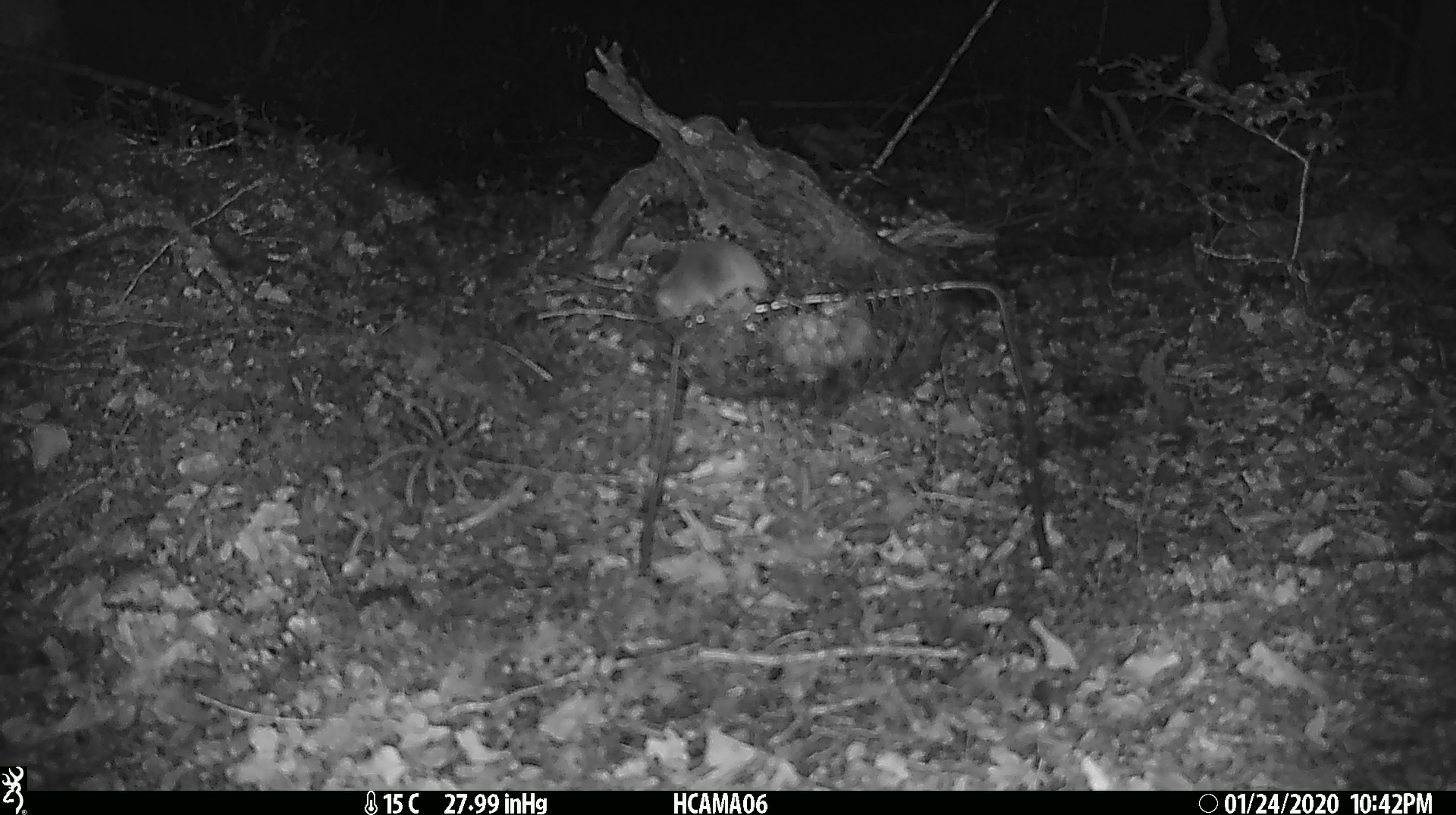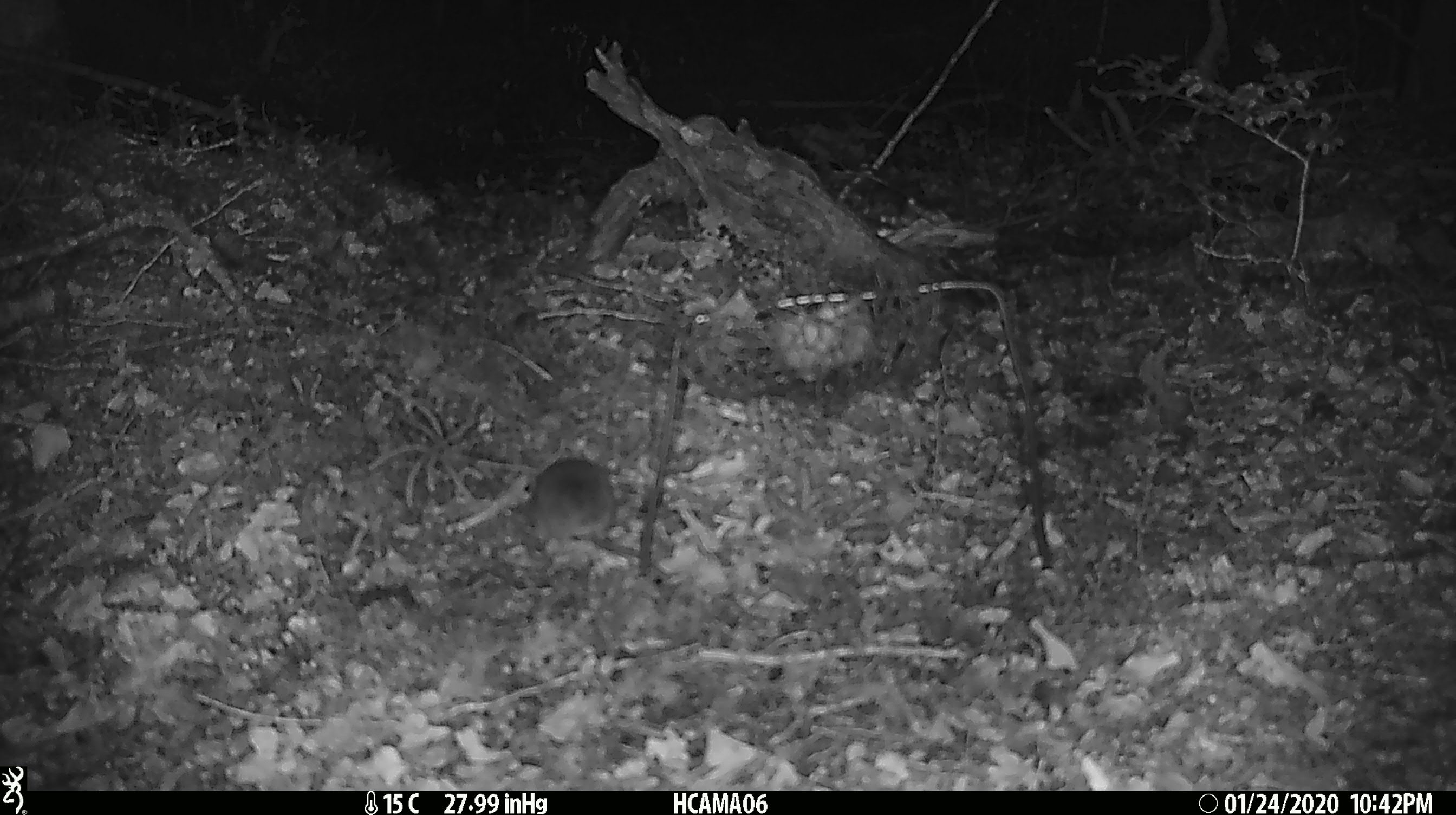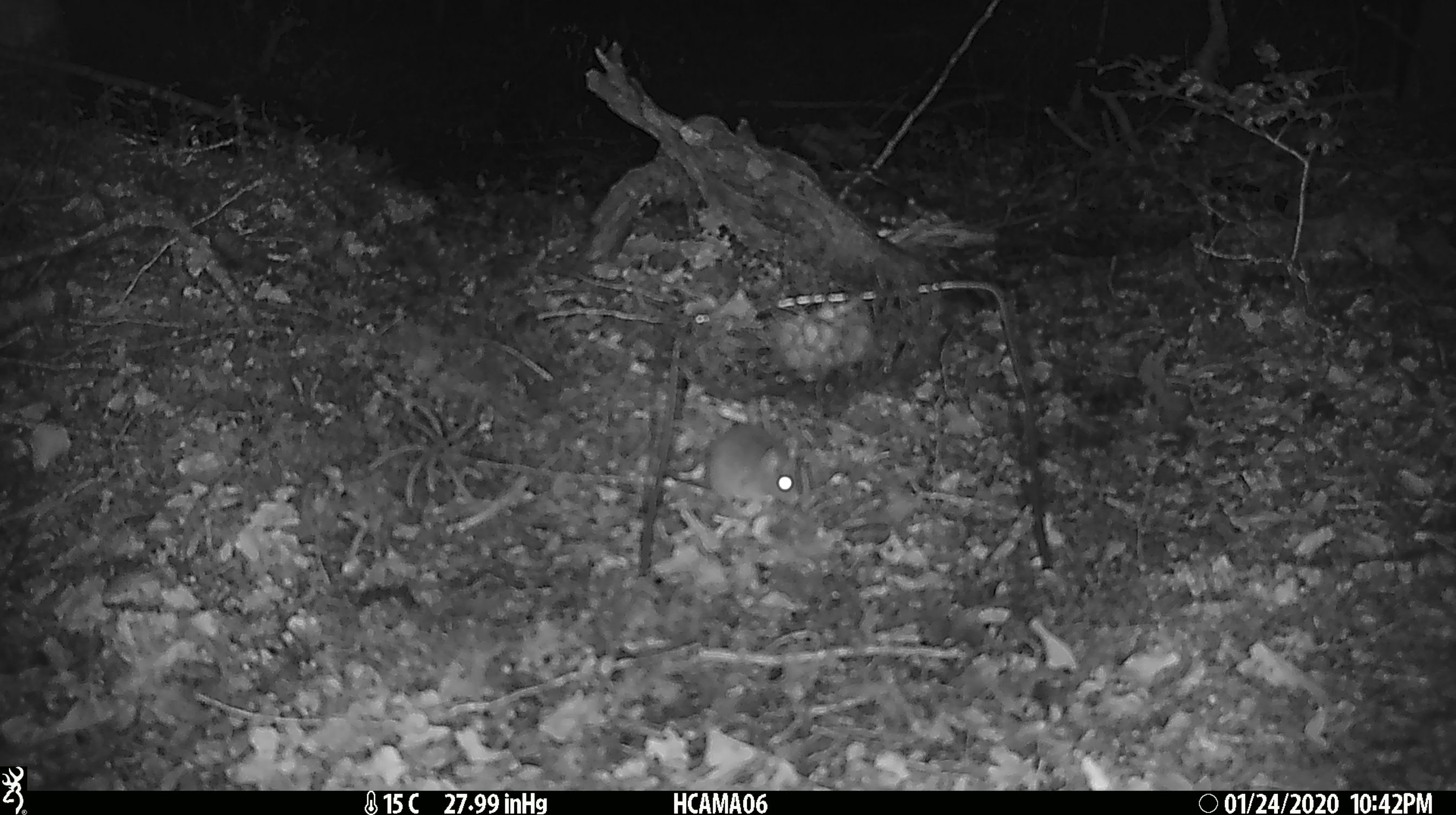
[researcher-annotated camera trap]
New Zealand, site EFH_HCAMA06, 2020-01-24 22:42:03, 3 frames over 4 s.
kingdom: Animalia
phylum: Chordata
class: Mammalia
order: Rodentia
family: Muridae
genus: Mus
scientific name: Mus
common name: mouse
Mouse (Mus).